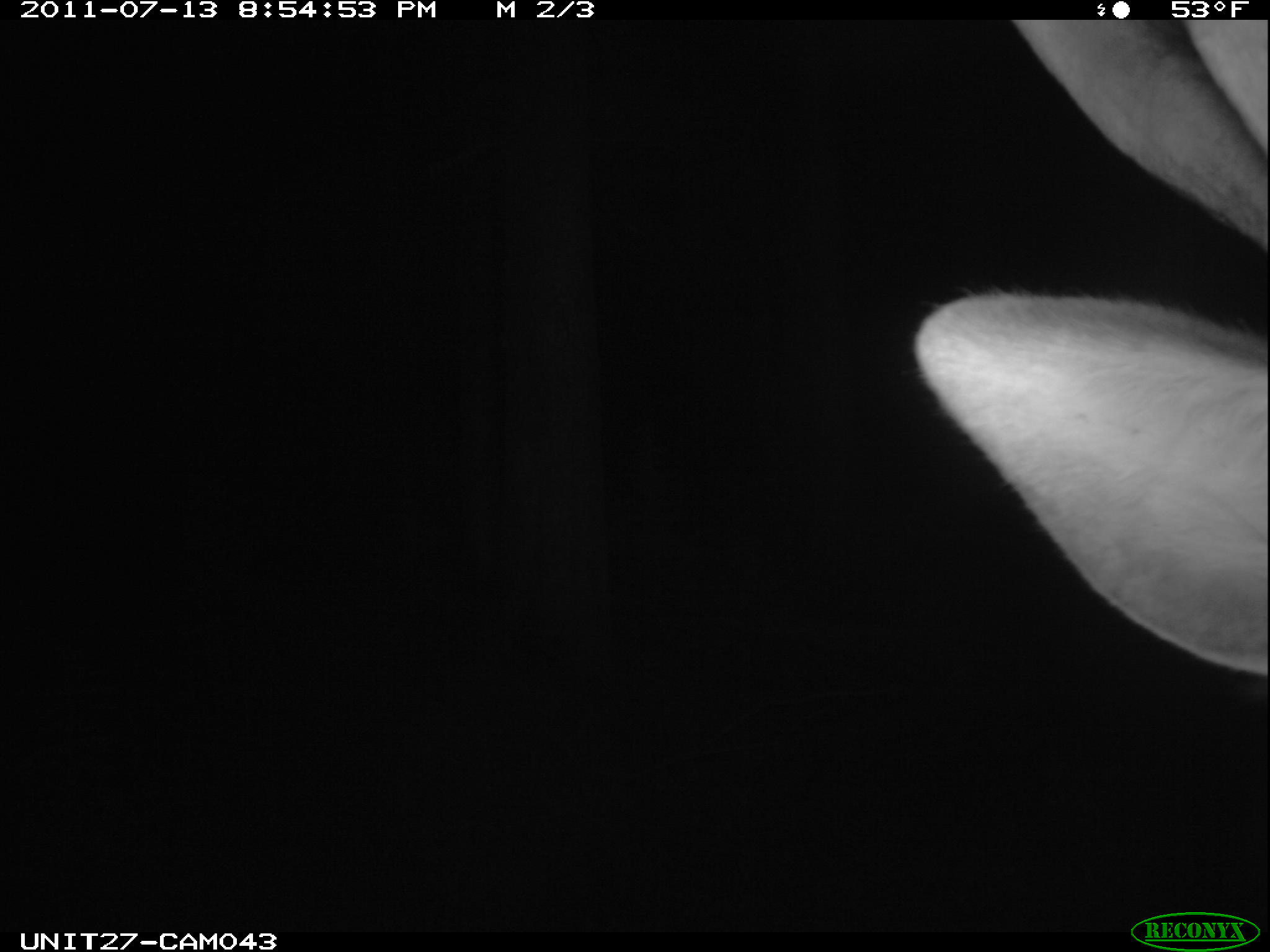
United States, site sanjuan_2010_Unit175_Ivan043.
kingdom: Animalia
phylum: Chordata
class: Mammalia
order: Artiodactyla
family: Cervidae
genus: Cervus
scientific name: Cervus elaphus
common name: red deer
Cervus elaphus (red deer).